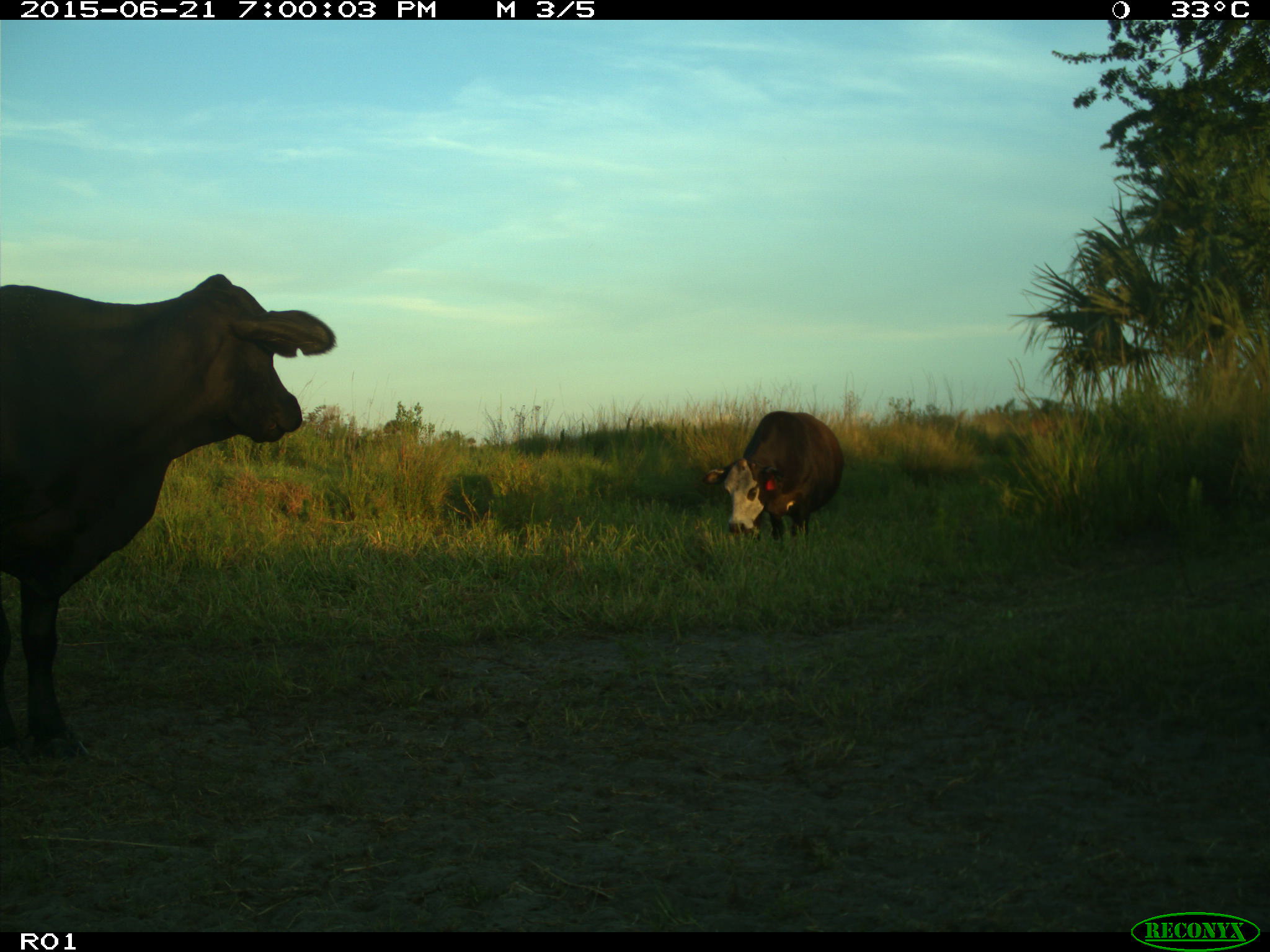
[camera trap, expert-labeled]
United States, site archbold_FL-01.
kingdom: Animalia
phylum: Chordata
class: Mammalia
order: Artiodactyla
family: Bovidae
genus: Bos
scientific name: Bos taurus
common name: domestic cow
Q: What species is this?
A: Bos taurus (domestic cow).